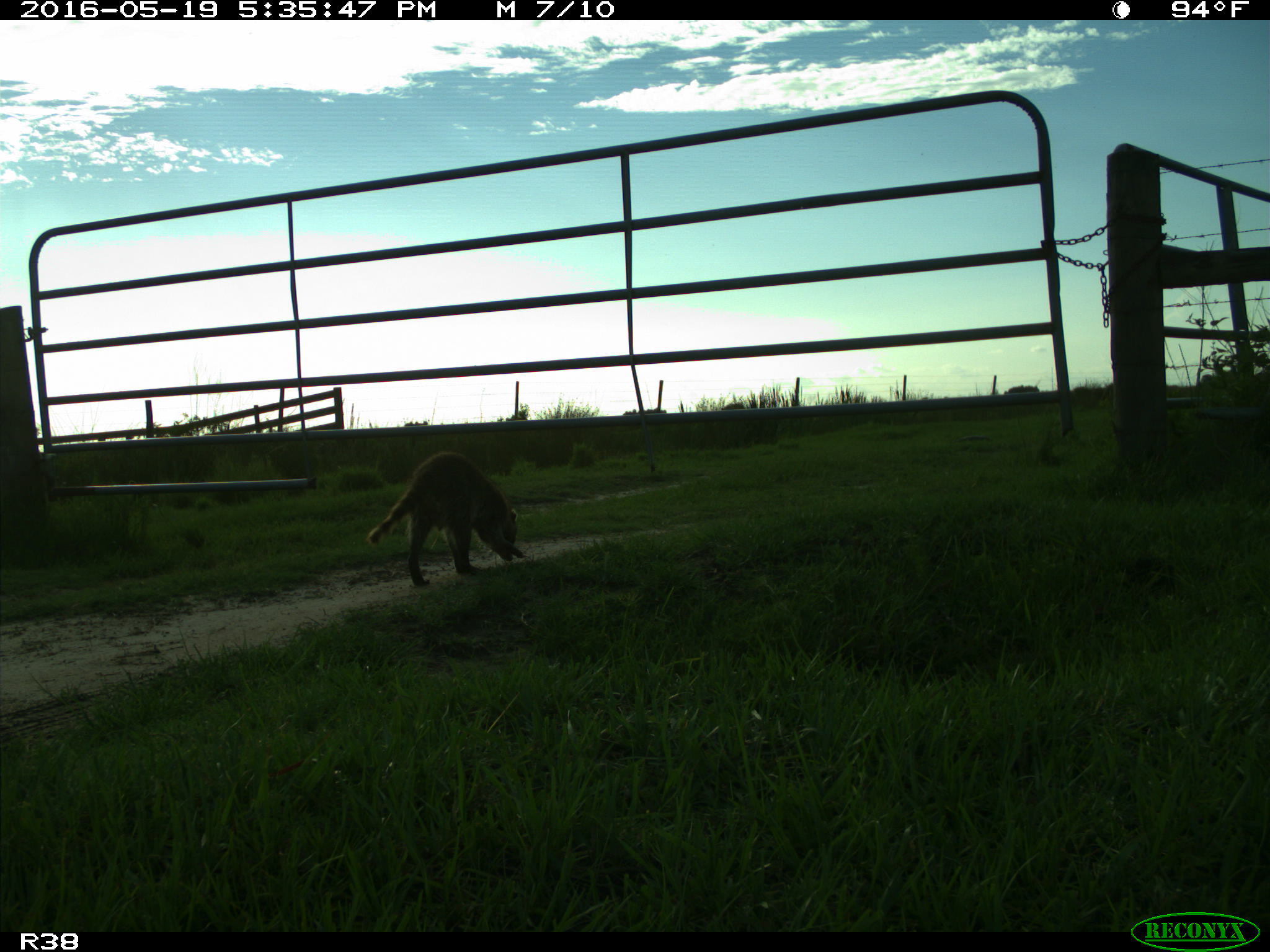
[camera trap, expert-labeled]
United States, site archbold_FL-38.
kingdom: Animalia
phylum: Chordata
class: Mammalia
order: Carnivora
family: Procyonidae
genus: Procyon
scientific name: Procyon lotor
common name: common raccoon